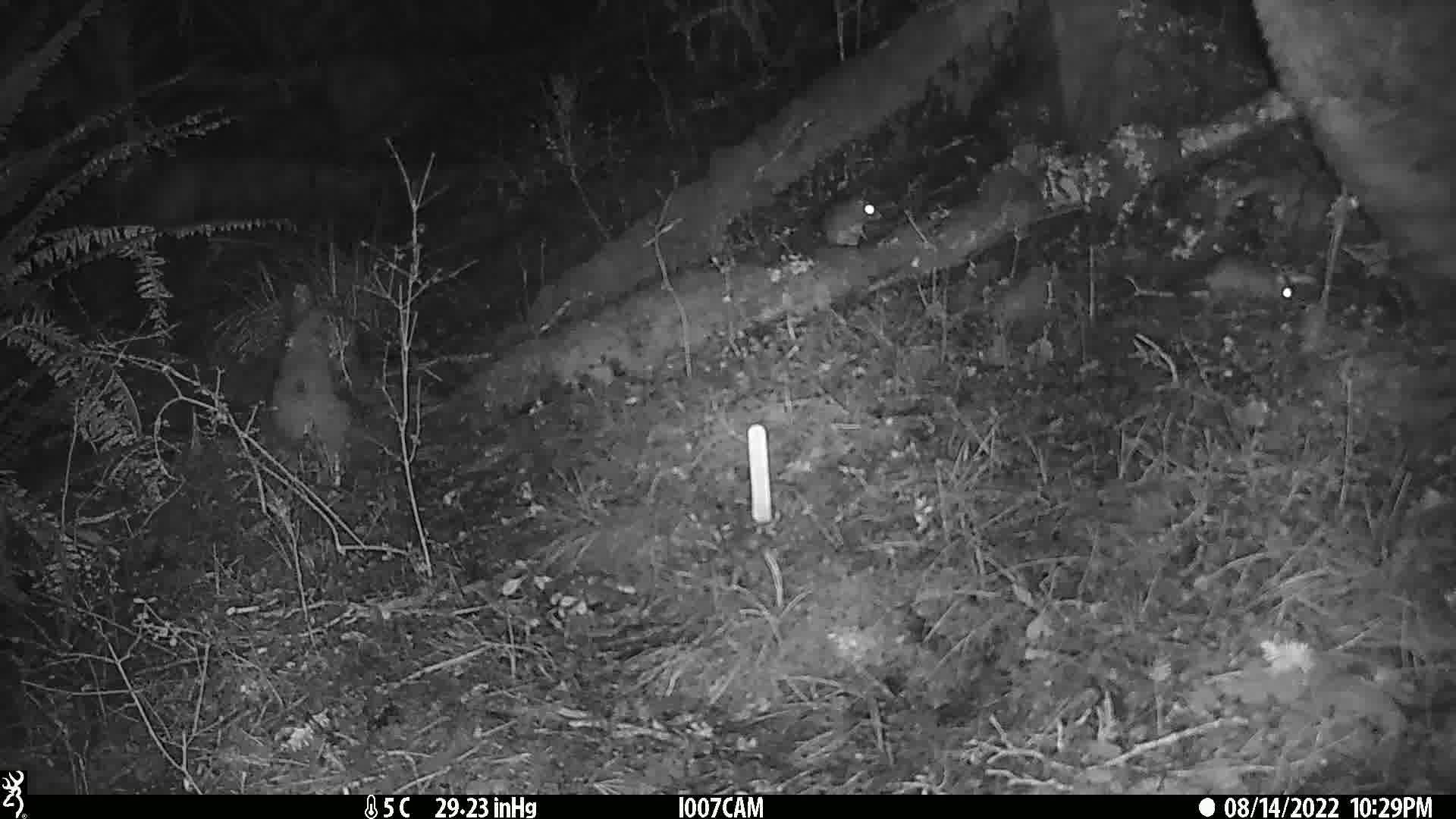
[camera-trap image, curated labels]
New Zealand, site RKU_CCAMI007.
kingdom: Animalia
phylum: Chordata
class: Mammalia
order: Rodentia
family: Muridae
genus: Rattus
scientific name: Rattus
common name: rat